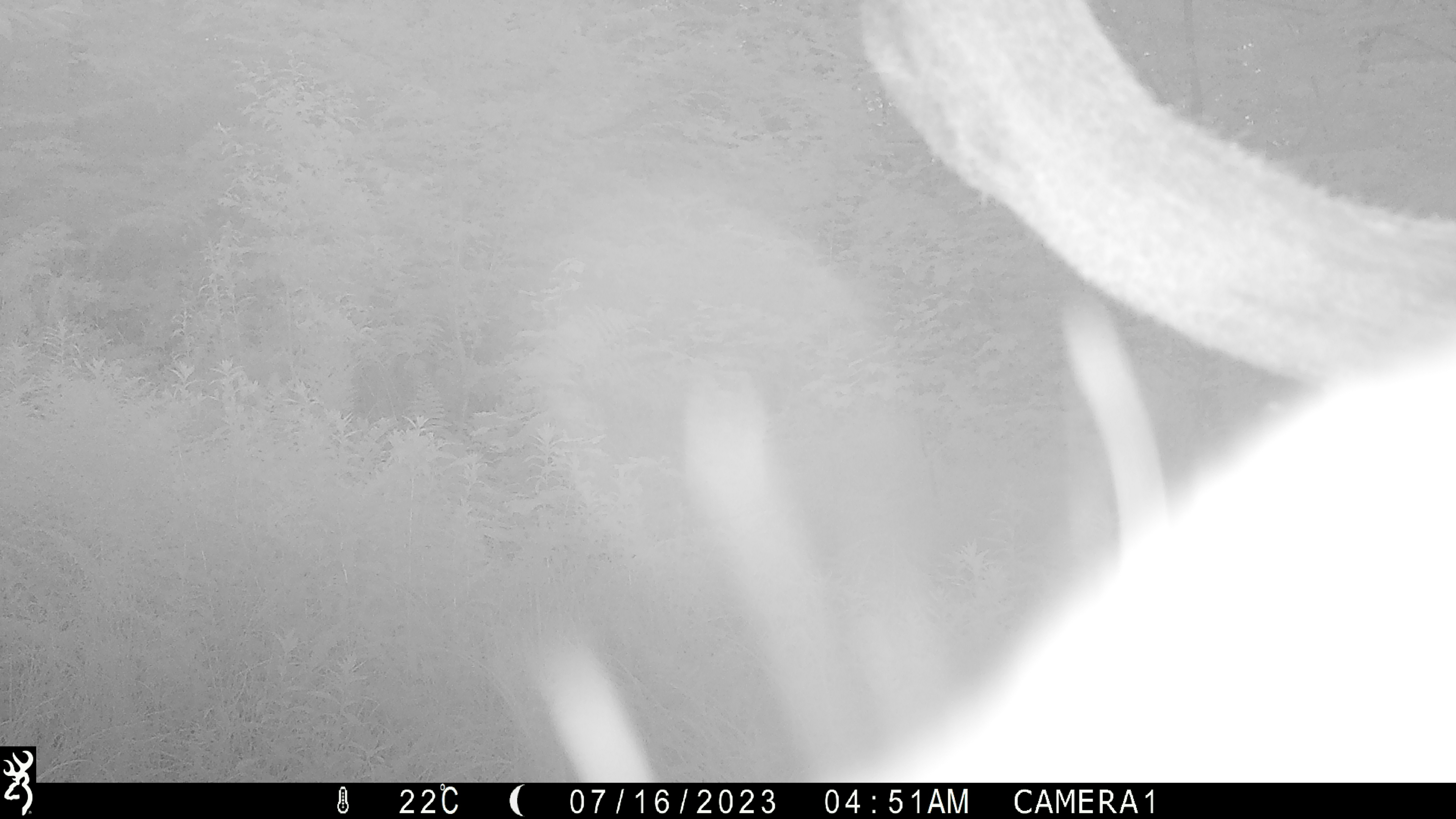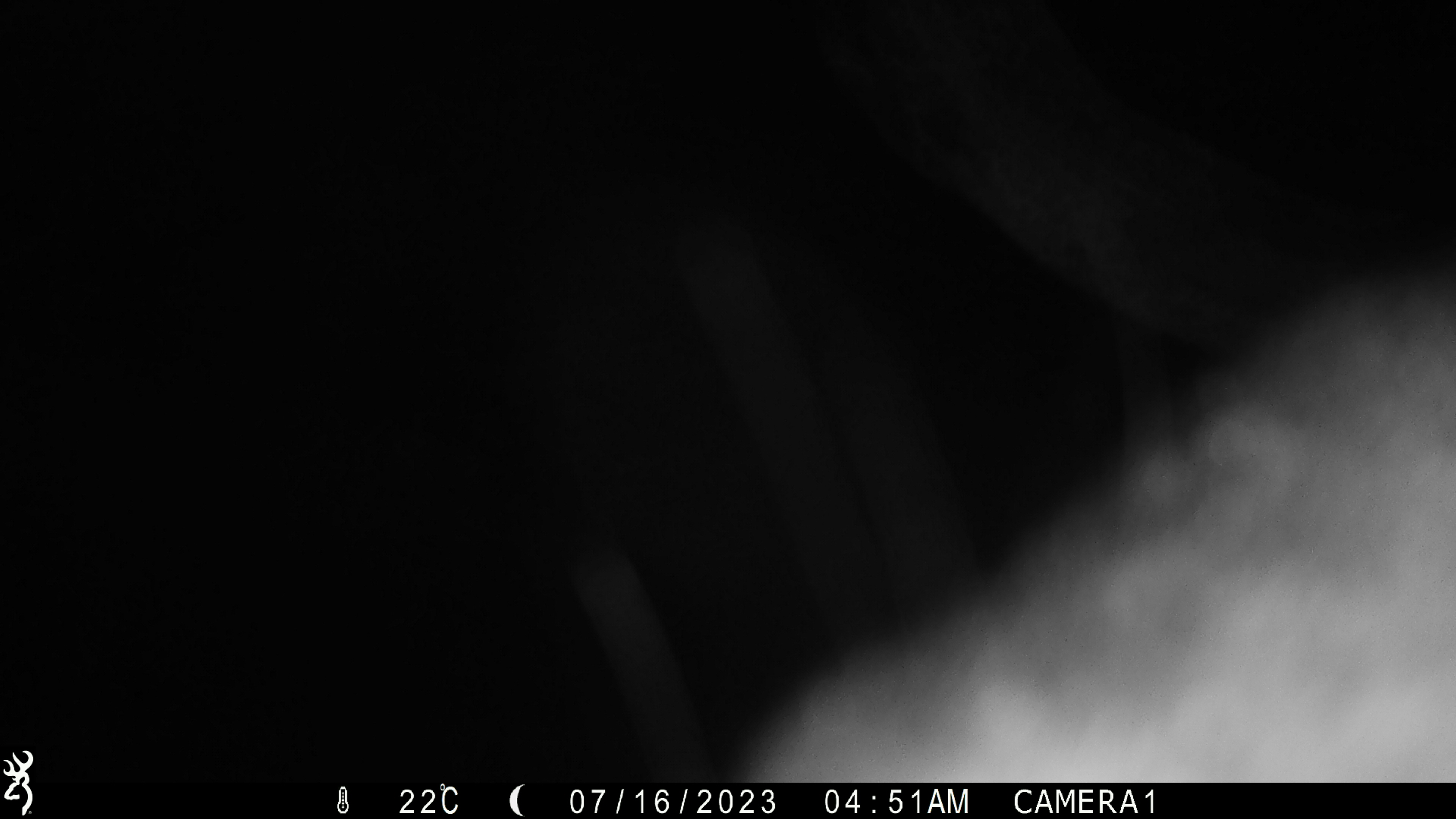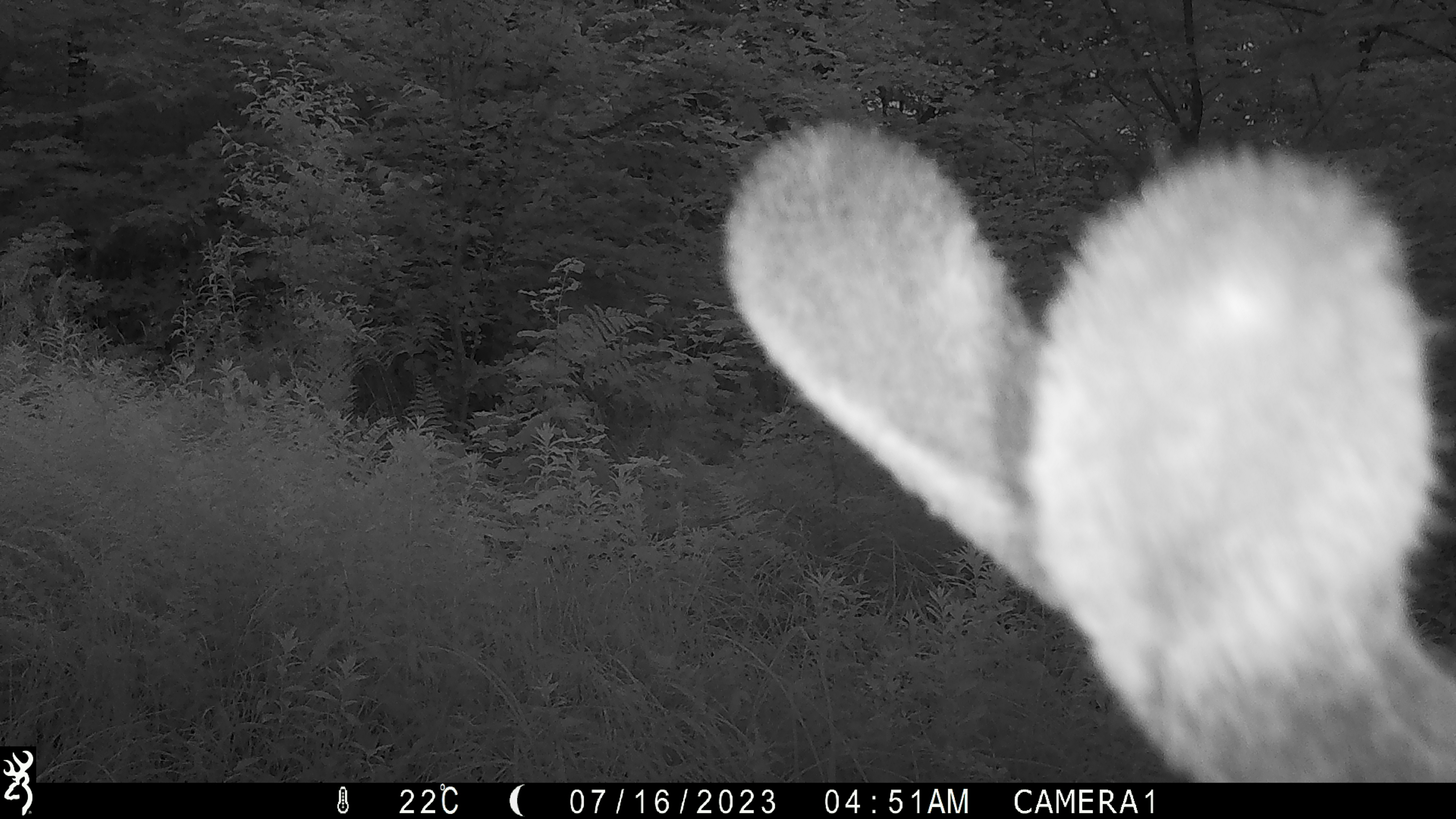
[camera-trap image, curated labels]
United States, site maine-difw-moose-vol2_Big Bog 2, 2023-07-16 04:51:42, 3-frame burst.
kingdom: Animalia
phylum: Chordata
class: Mammalia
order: Artiodactyla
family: Cervidae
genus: Alces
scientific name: Alces alces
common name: moose